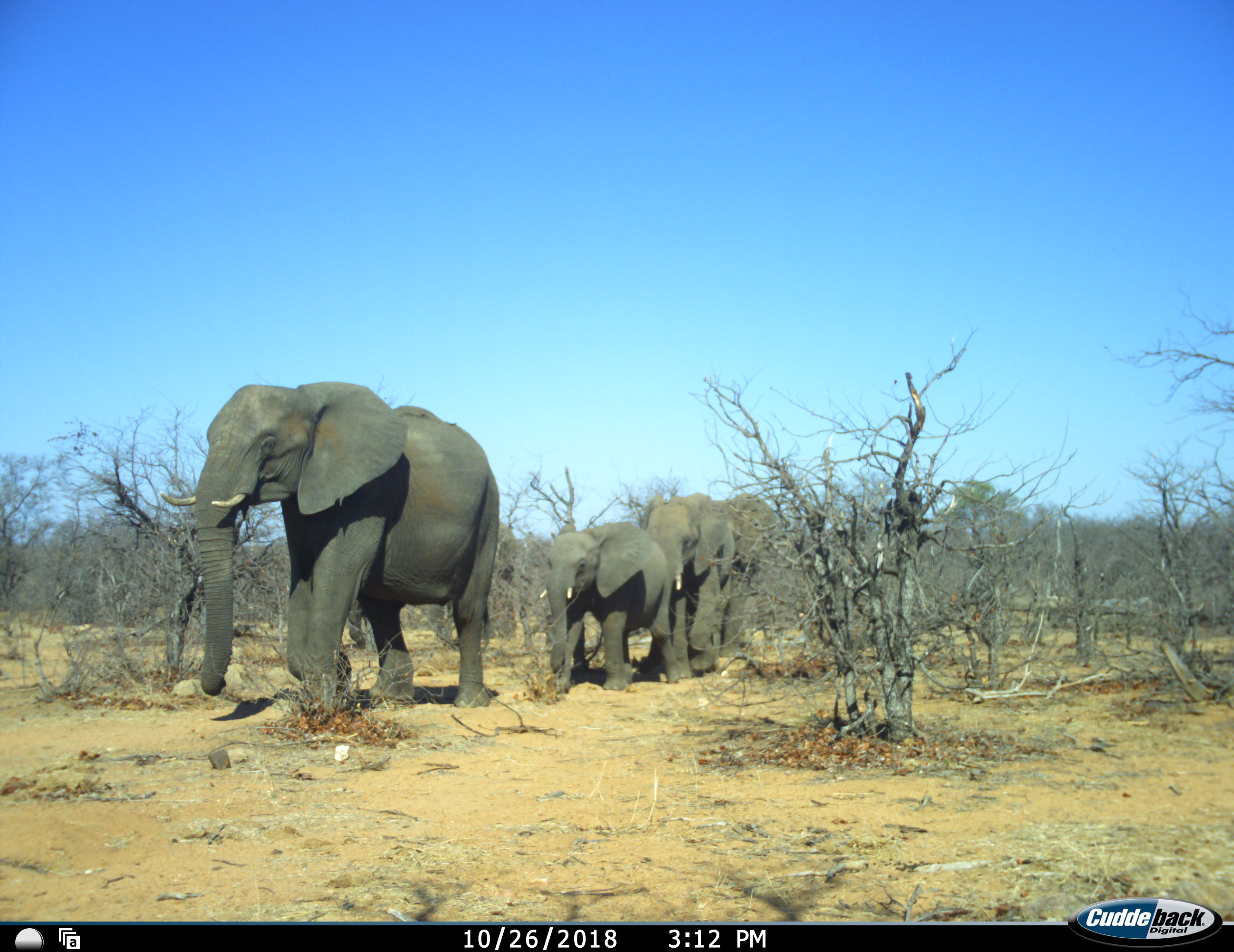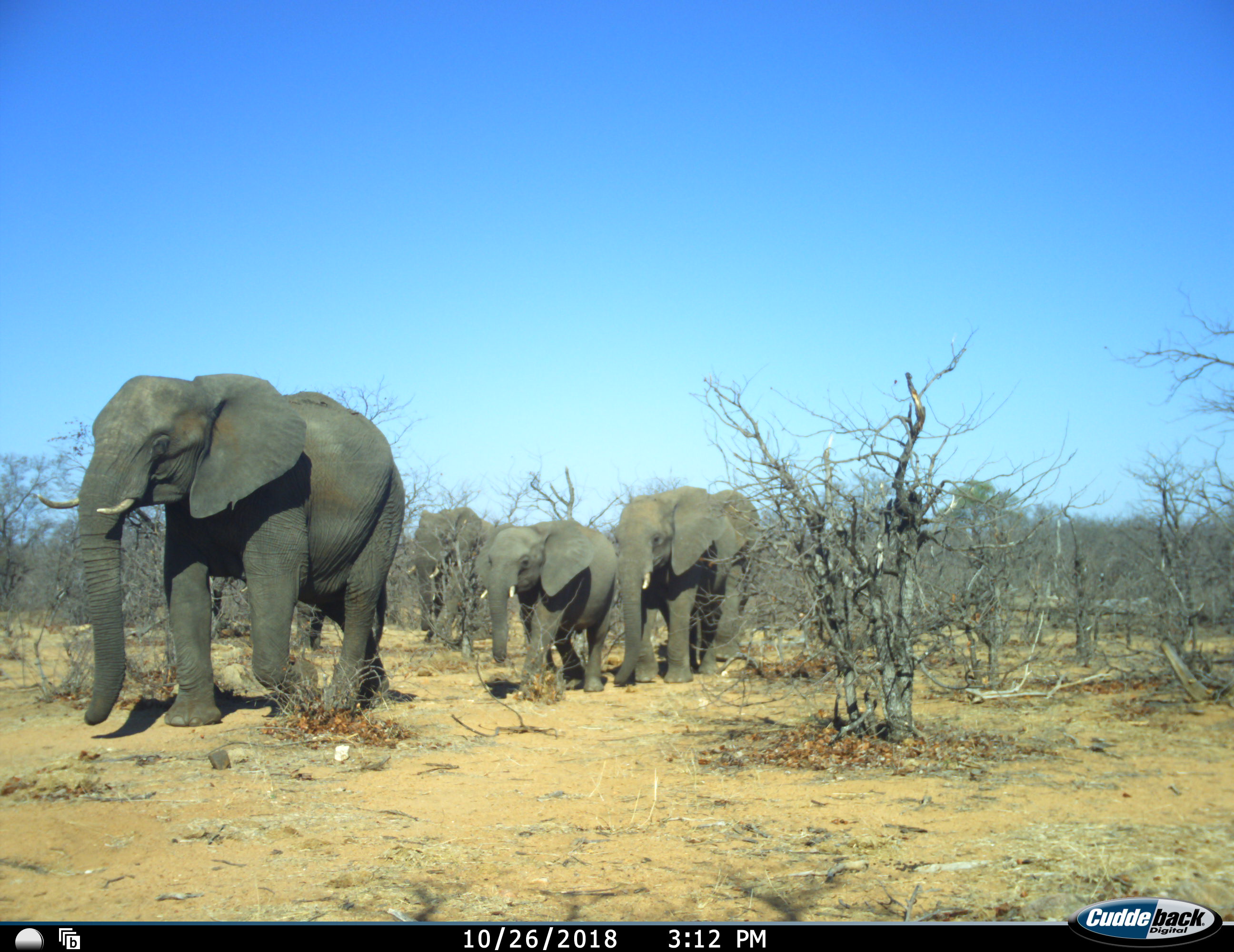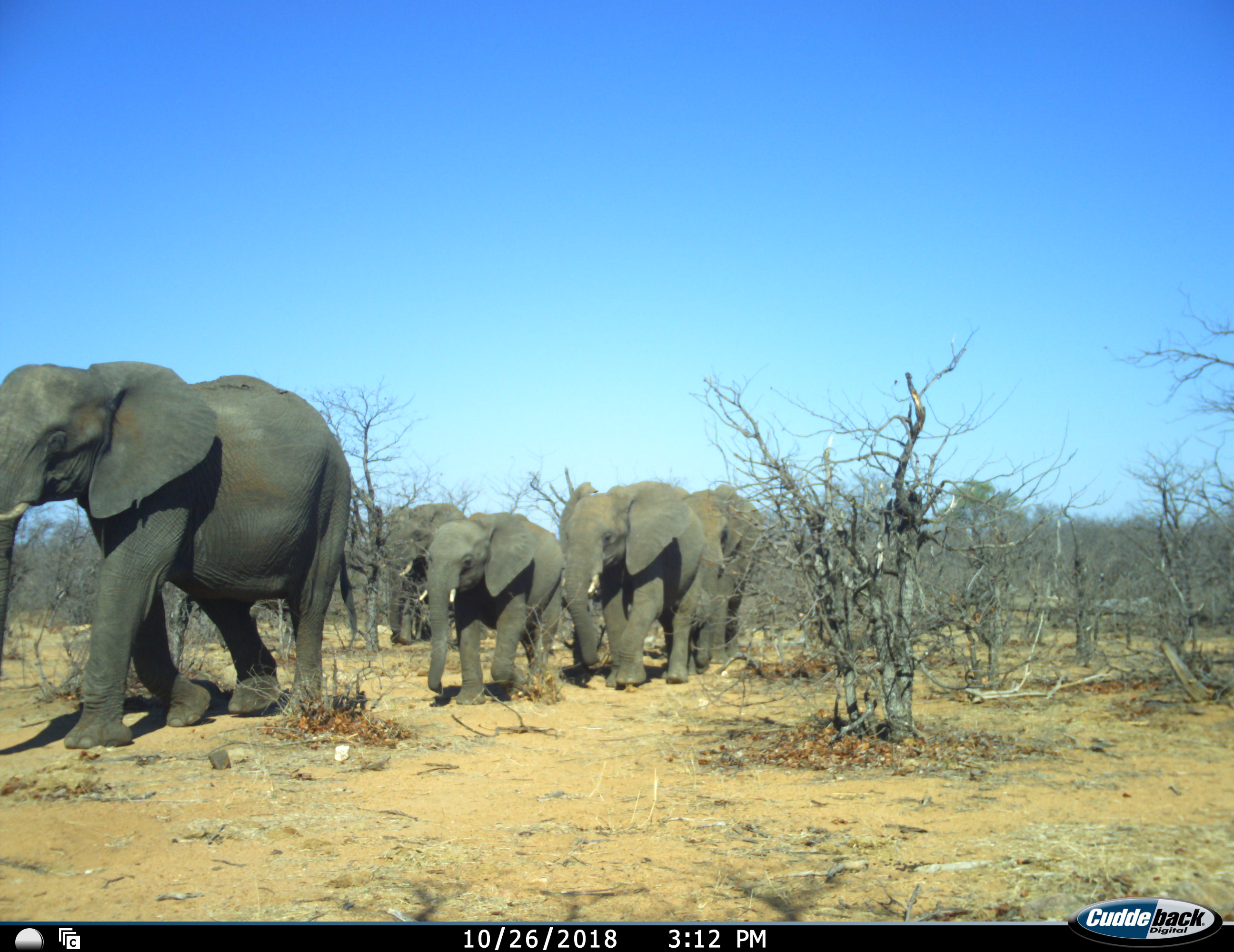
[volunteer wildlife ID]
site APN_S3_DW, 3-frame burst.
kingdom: Animalia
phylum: Chordata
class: Mammalia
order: Proboscidea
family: Elephantidae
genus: Loxodonta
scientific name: Loxodonta africana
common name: african bush elephant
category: elephant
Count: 5.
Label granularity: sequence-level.